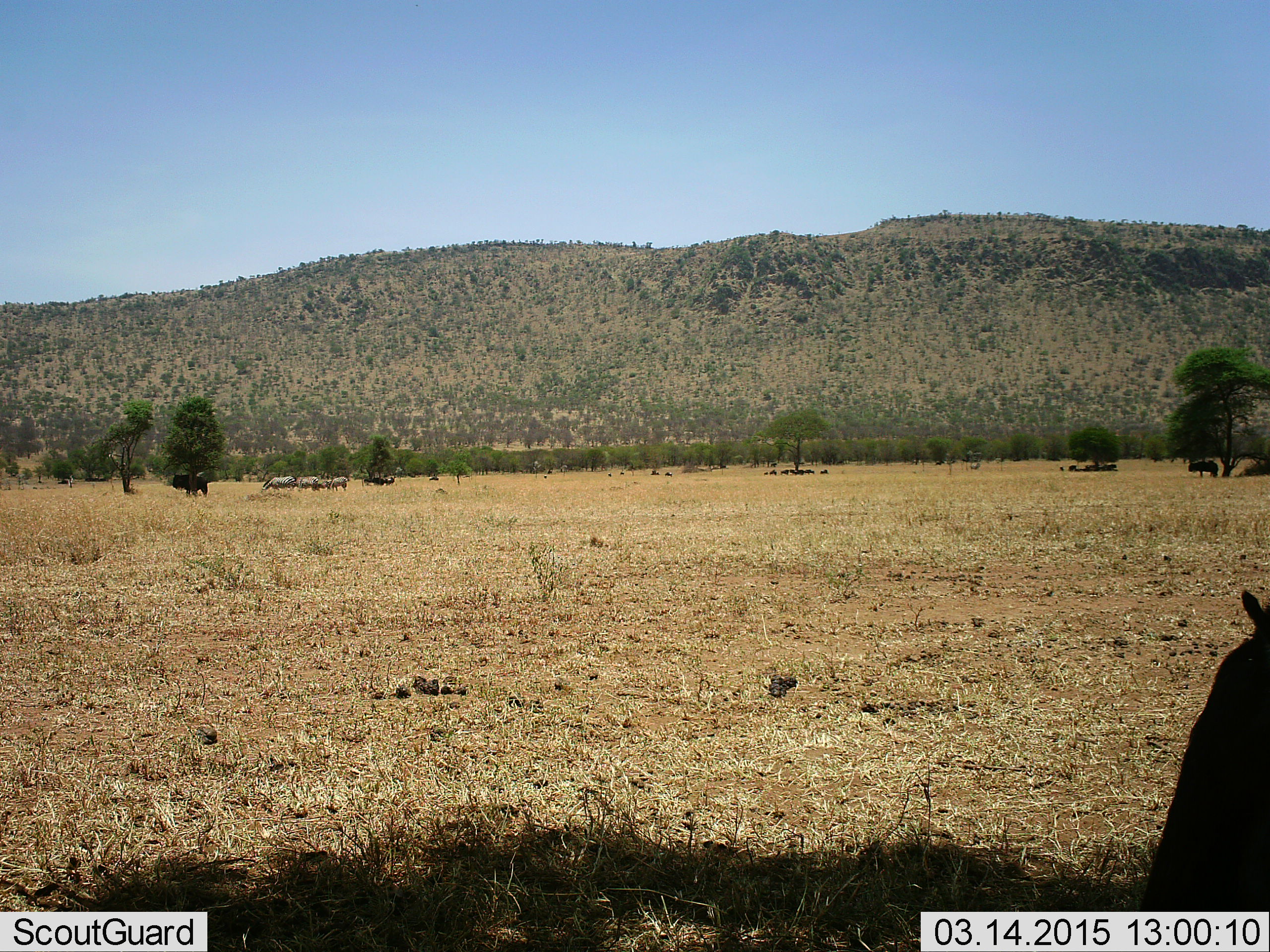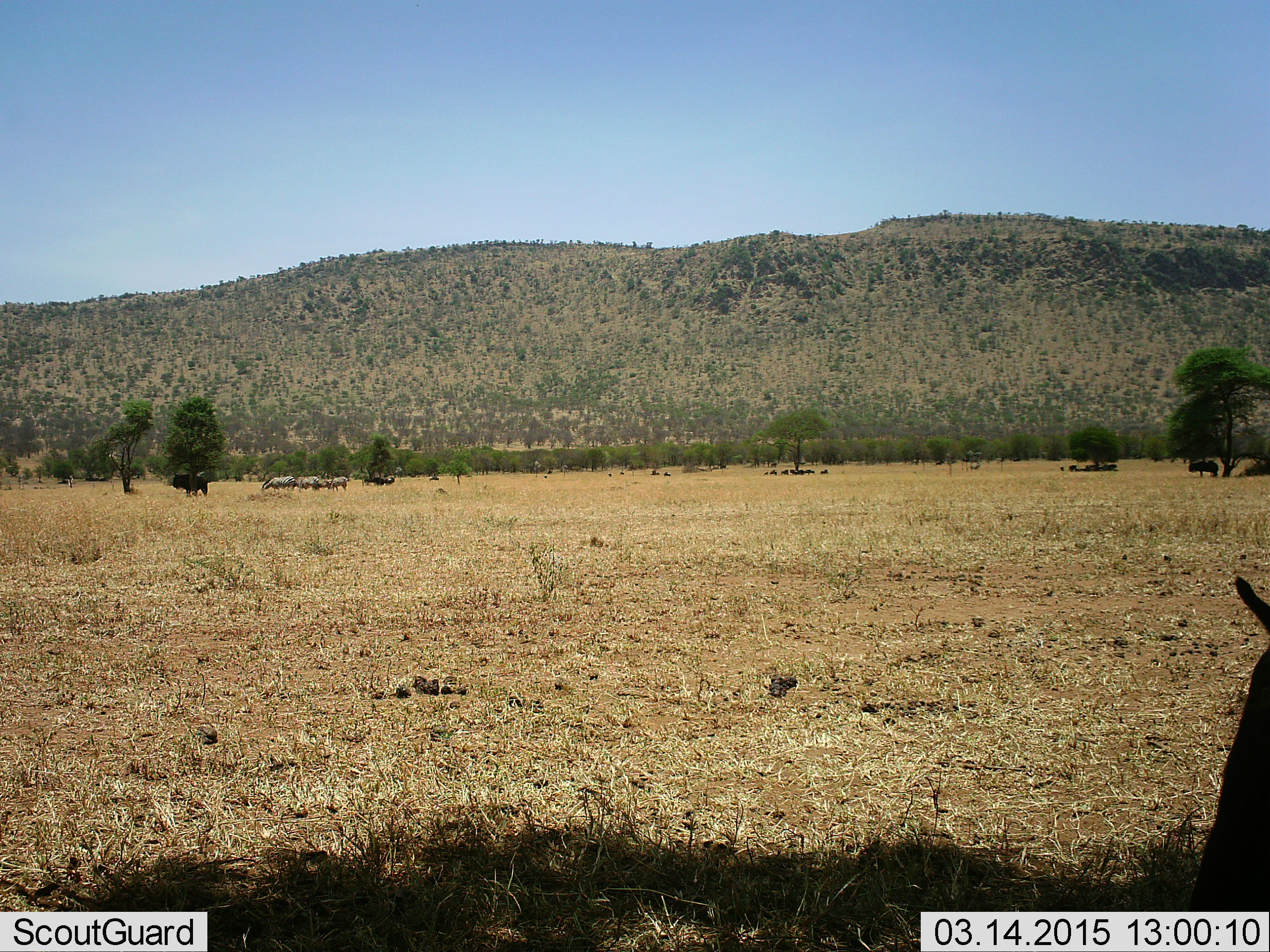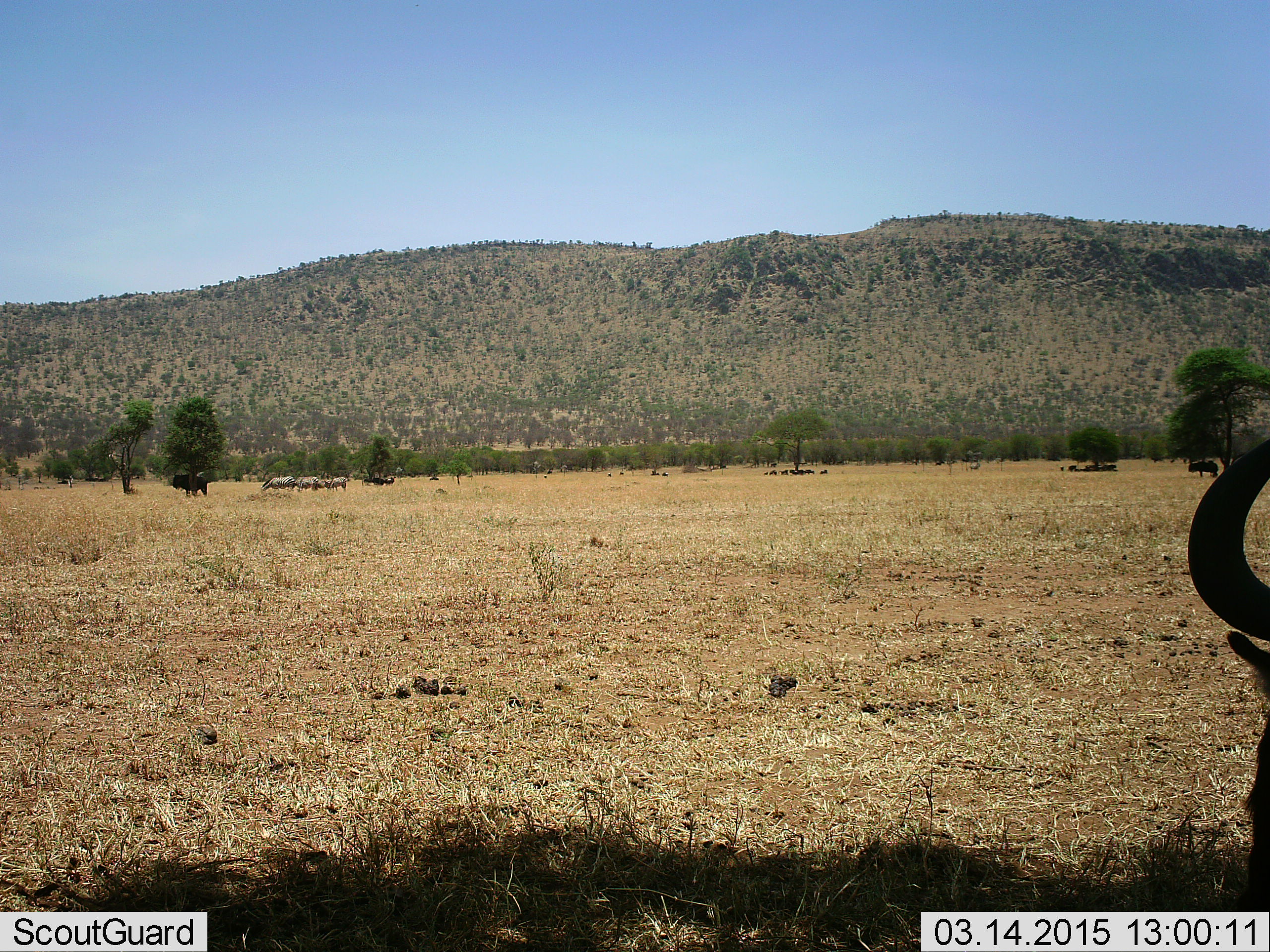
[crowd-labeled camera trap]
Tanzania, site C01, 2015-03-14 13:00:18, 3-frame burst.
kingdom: Animalia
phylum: Chordata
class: Mammalia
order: Artiodactyla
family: Bovidae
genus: Connochaetes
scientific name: Connochaetes taurinus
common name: blue wildebeest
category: wildebeest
Wildebeest (blue wildebeest) (Connochaetes taurinus), count 5. Behavior (volunteer vote fractions): standing 53%, resting 40%, moving 13%, interacting 7%. Young present (vote fraction): 0%. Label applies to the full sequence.